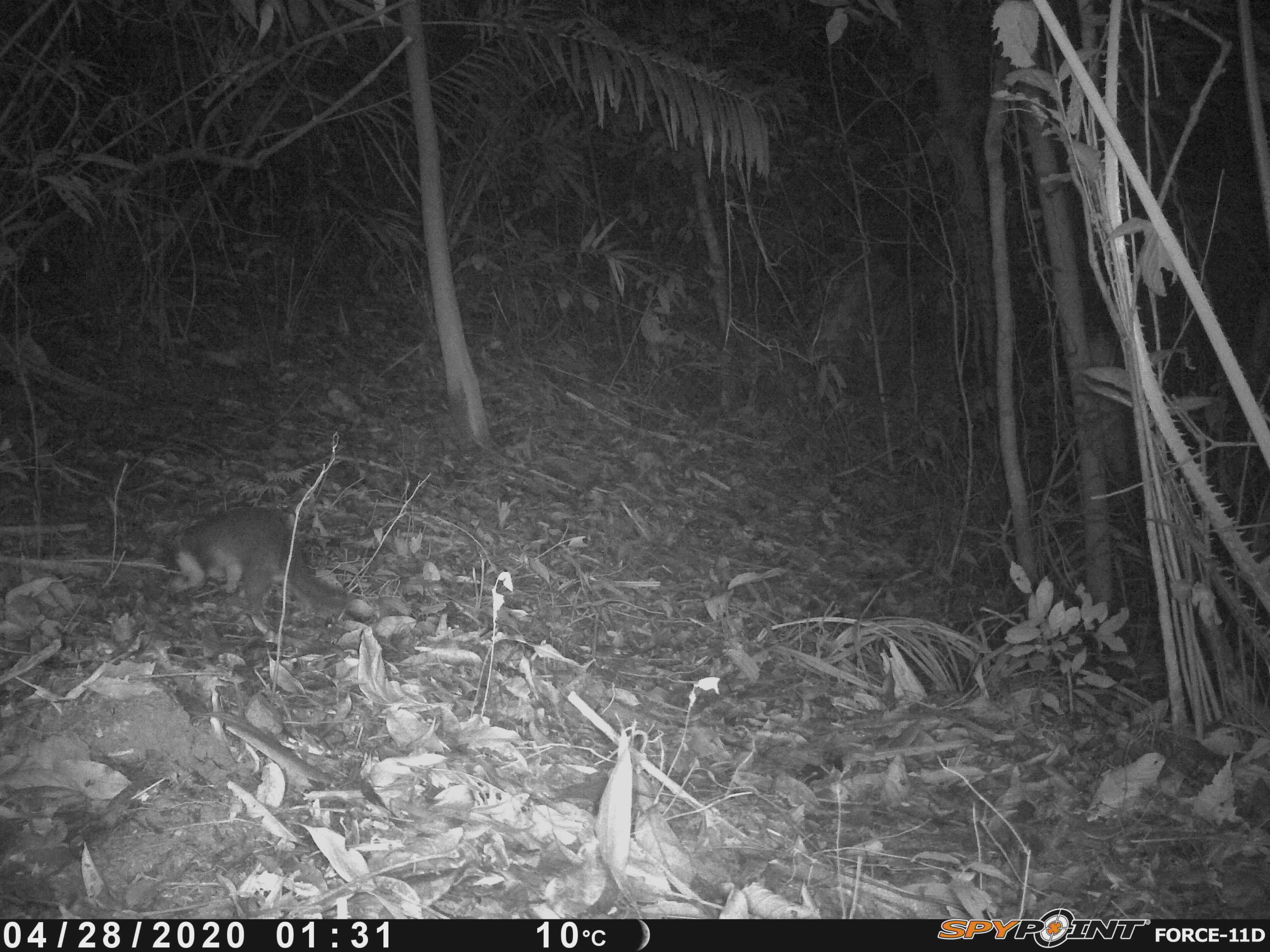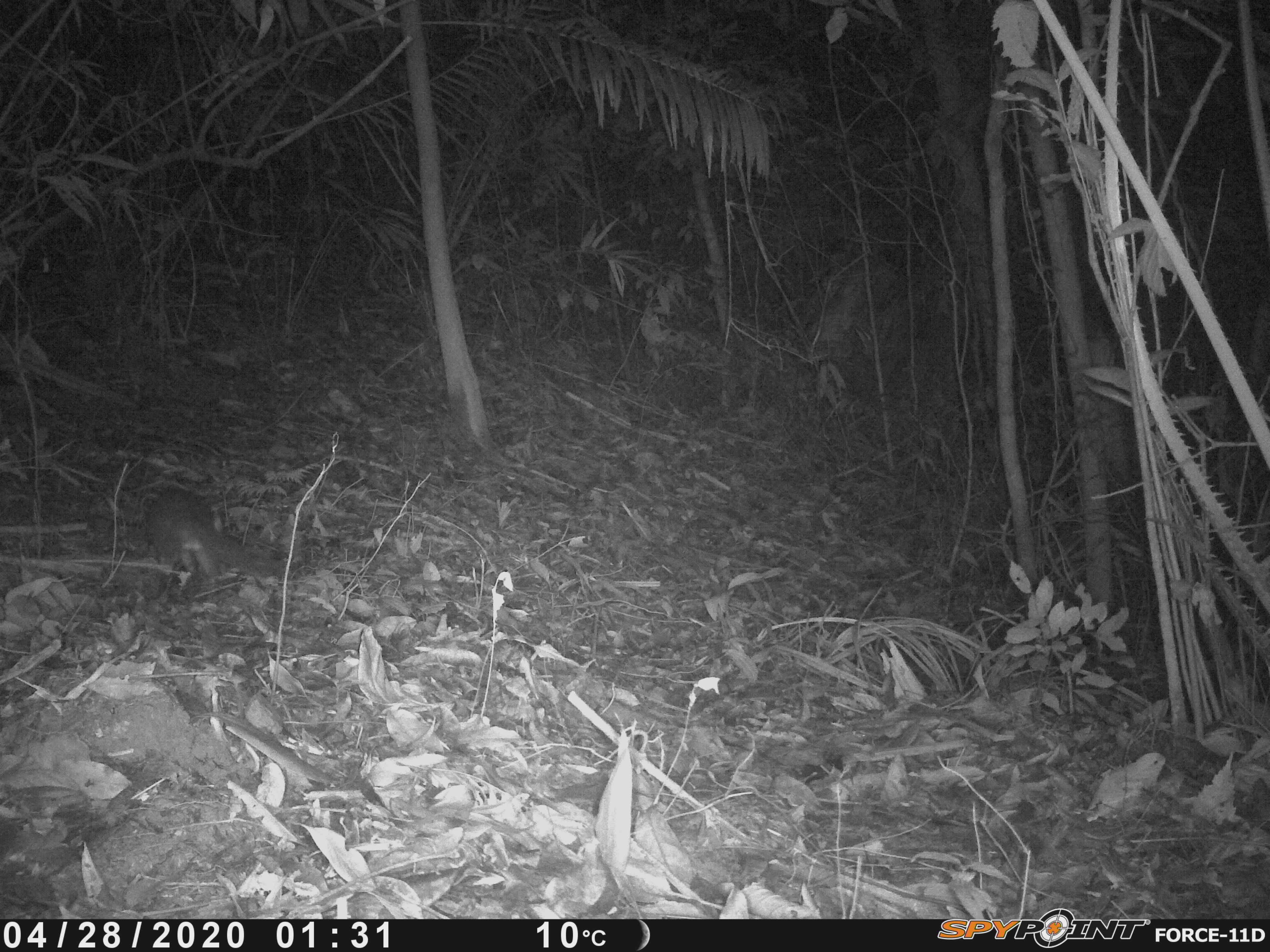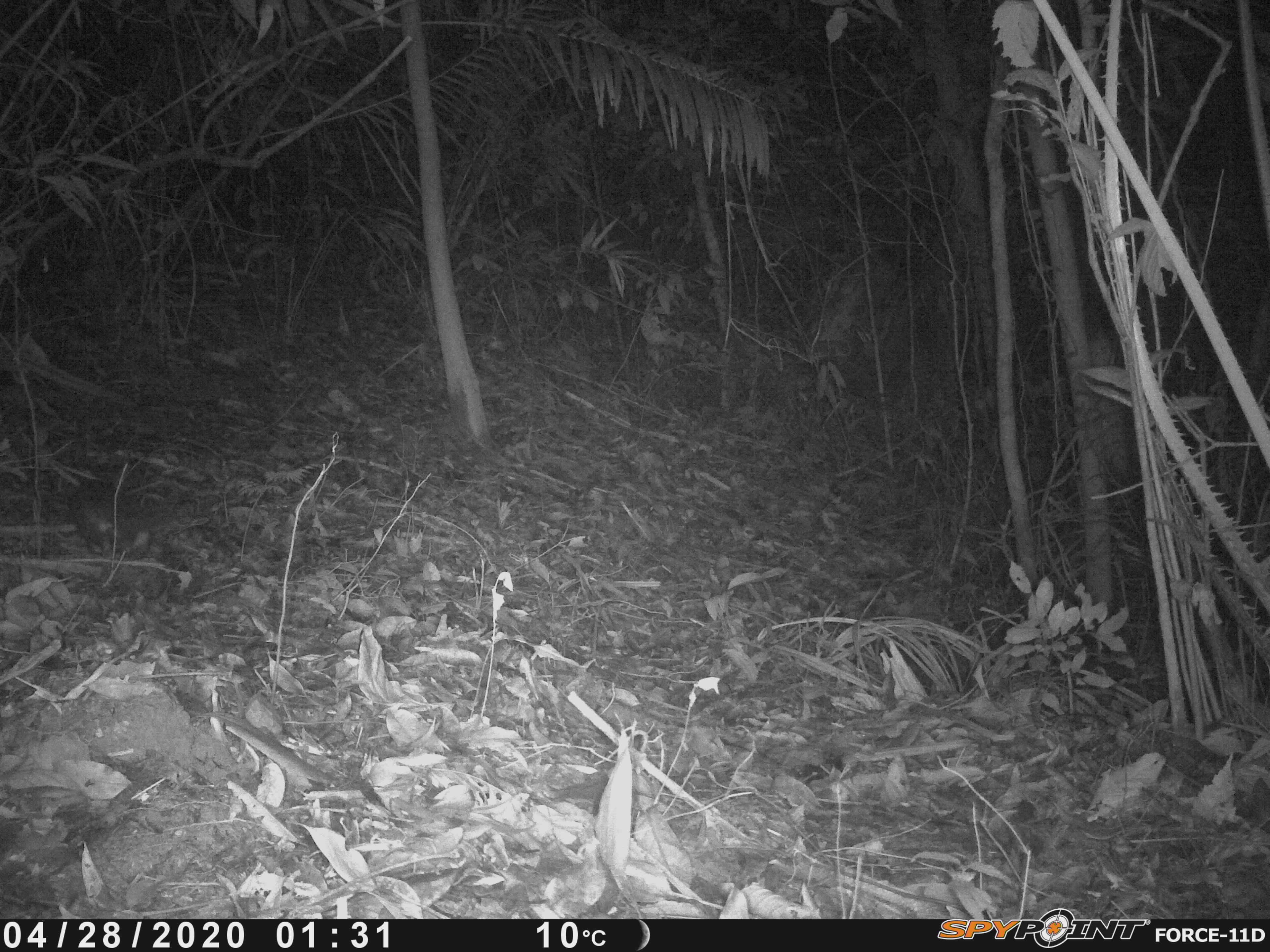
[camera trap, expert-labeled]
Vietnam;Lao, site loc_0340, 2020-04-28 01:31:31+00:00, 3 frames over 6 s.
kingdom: Animalia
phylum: Chordata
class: Mammalia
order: Carnivora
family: Mustelidae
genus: Melogale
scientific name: Melogale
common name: ferret badger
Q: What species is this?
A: Ferret badger (Melogale).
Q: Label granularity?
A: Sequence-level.